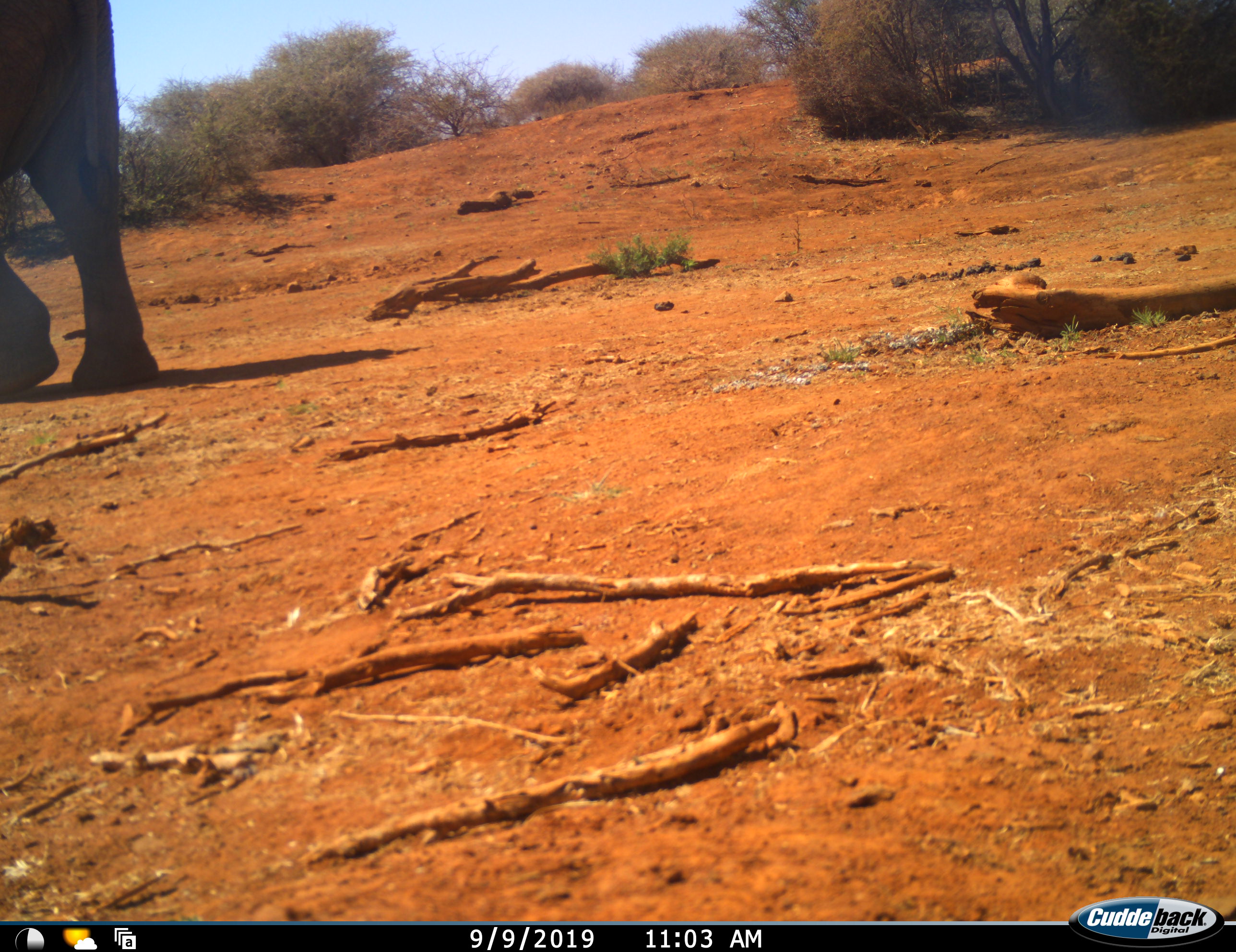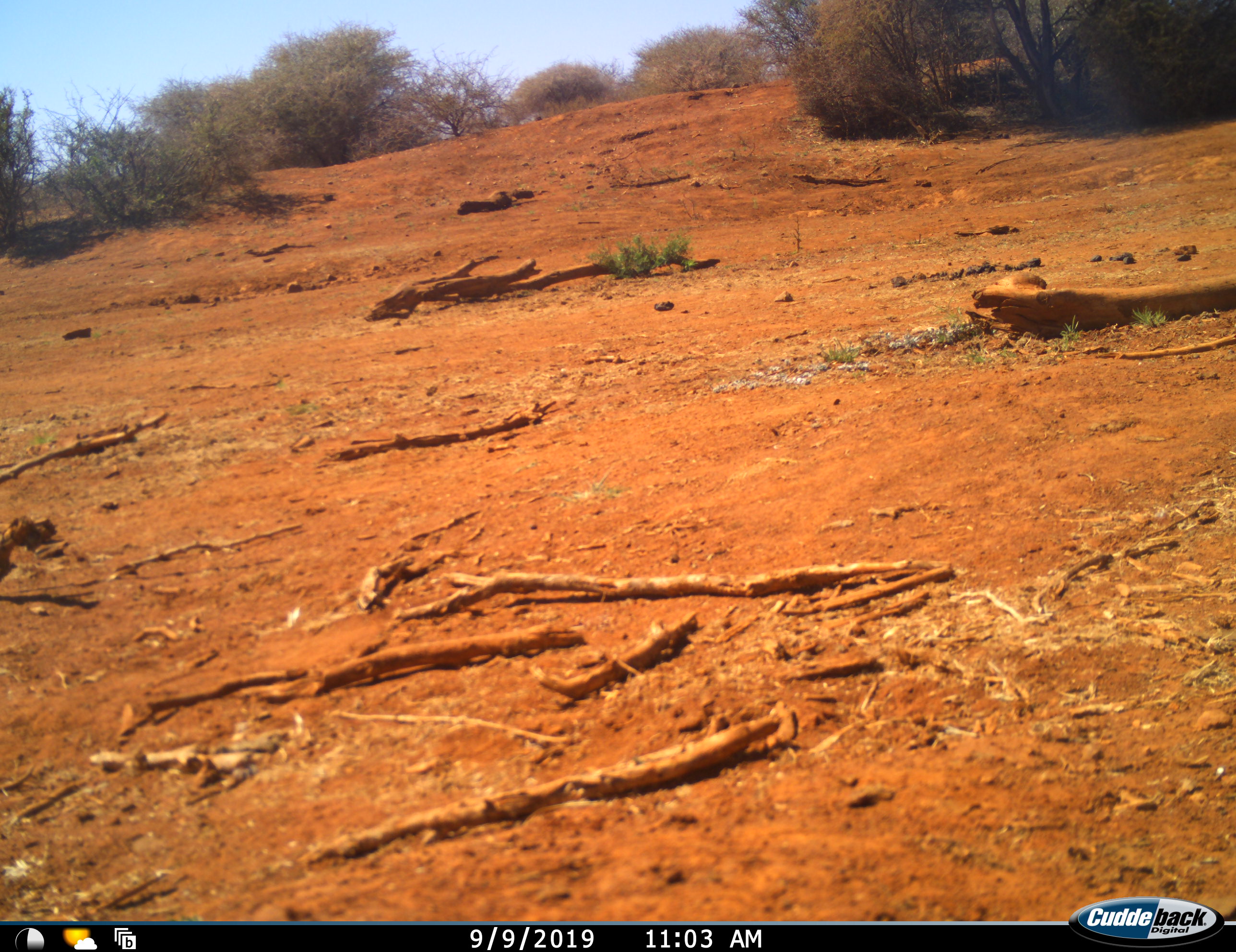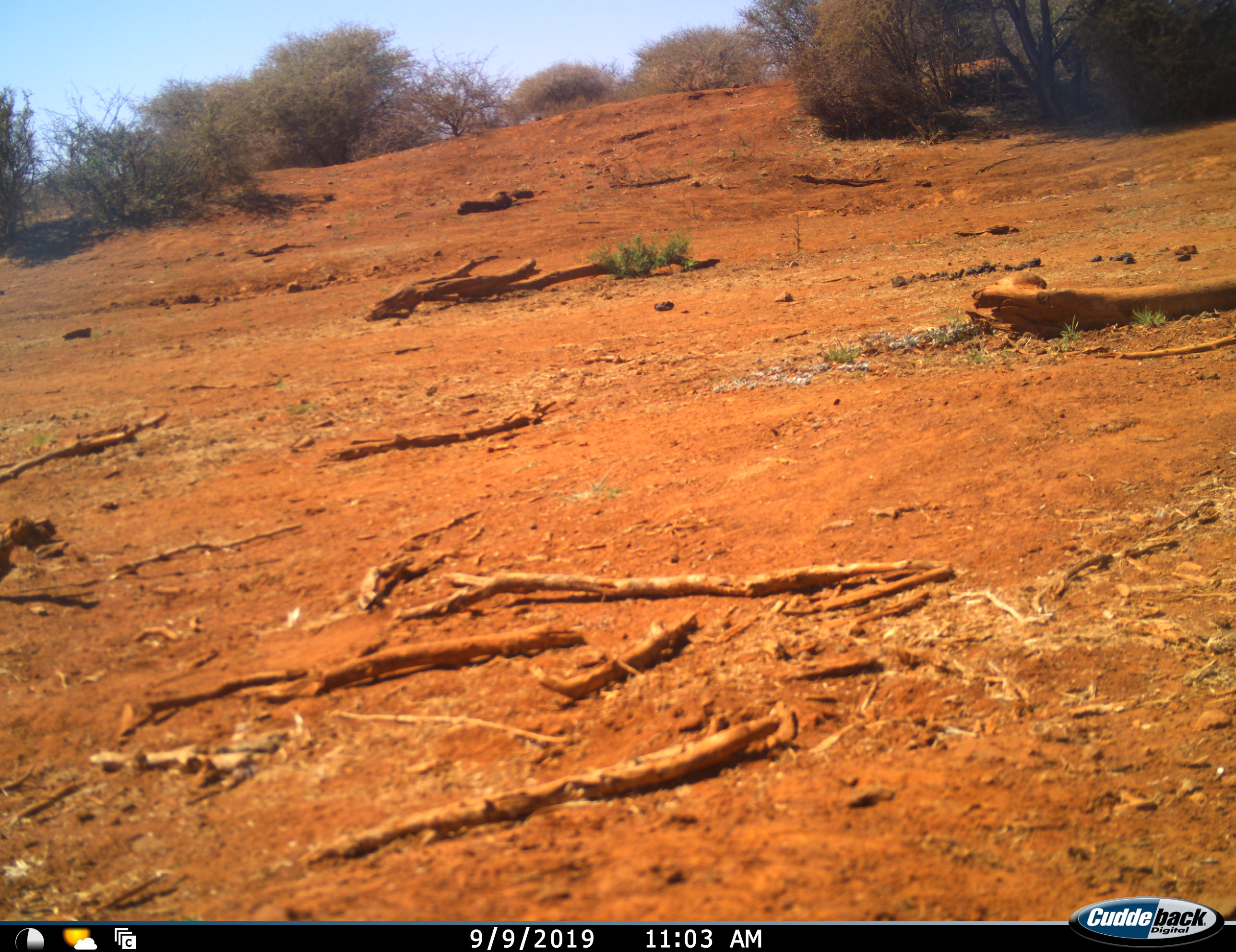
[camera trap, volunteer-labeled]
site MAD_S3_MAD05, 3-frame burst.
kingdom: Animalia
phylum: Chordata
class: Mammalia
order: Proboscidea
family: Elephantidae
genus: Loxodonta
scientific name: Loxodonta africana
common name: african bush elephant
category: elephant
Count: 1.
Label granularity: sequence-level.